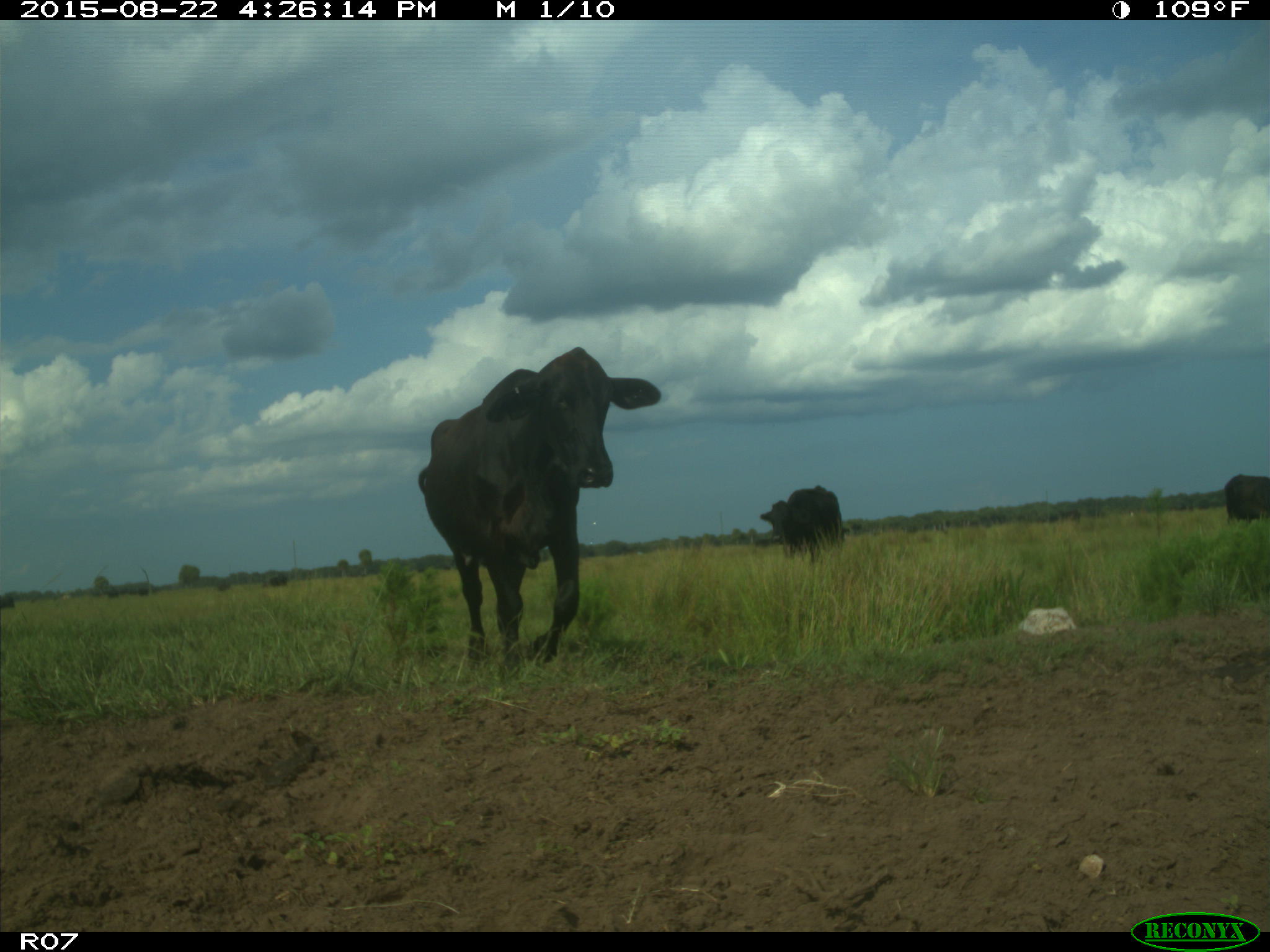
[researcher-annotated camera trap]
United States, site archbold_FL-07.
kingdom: Animalia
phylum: Chordata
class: Mammalia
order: Artiodactyla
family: Bovidae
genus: Bos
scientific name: Bos taurus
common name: domestic cow